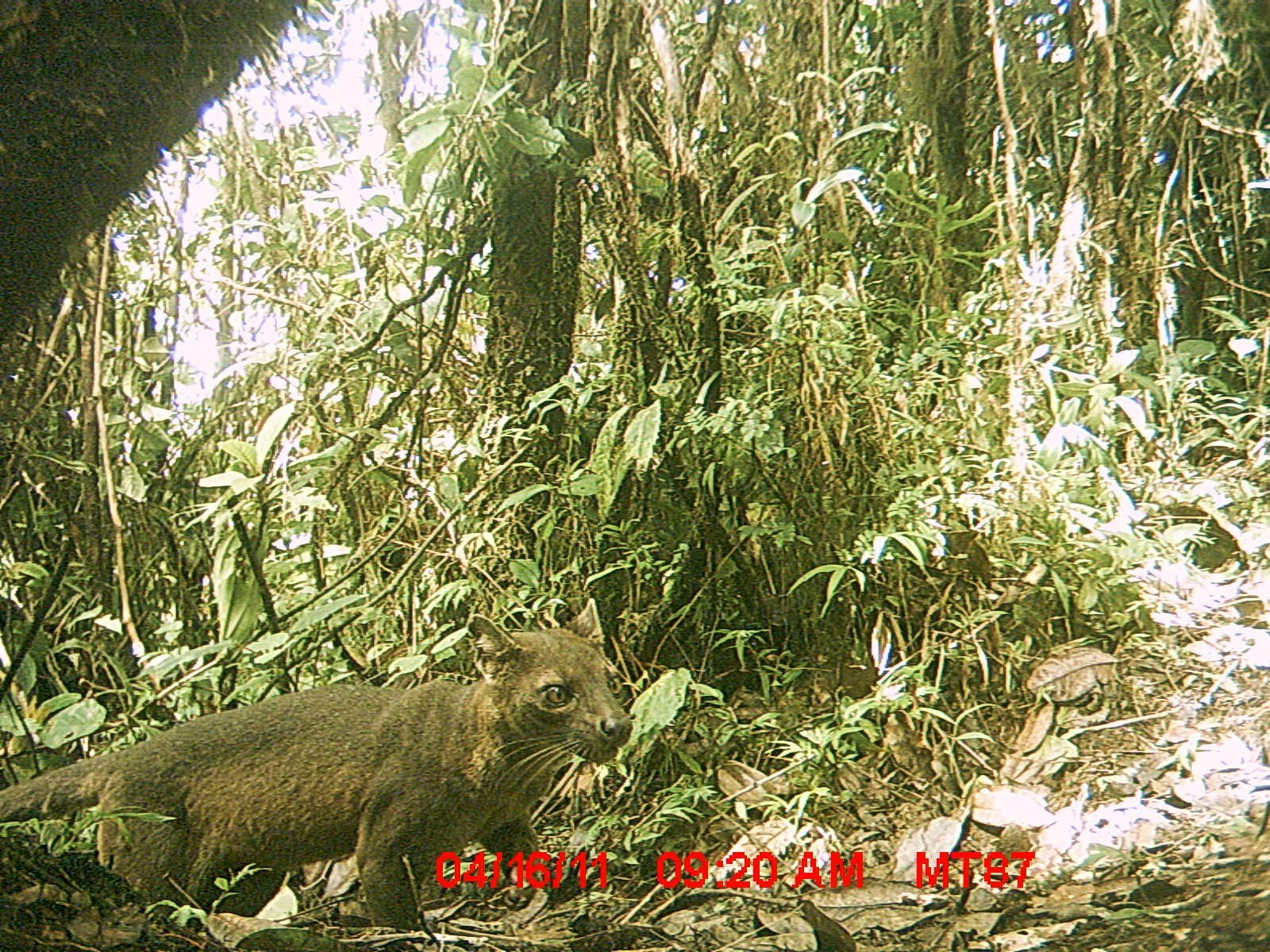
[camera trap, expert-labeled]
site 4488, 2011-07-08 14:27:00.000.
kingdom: Animalia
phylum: Chordata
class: Mammalia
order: Carnivora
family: Eupleridae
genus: Cryptoprocta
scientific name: Cryptoprocta ferox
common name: fossa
Cryptoprocta ferox (fossa), count 1.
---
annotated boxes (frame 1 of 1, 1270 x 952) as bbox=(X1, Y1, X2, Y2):
cryptoprocta ferox: bbox=(0, 595, 632, 935)